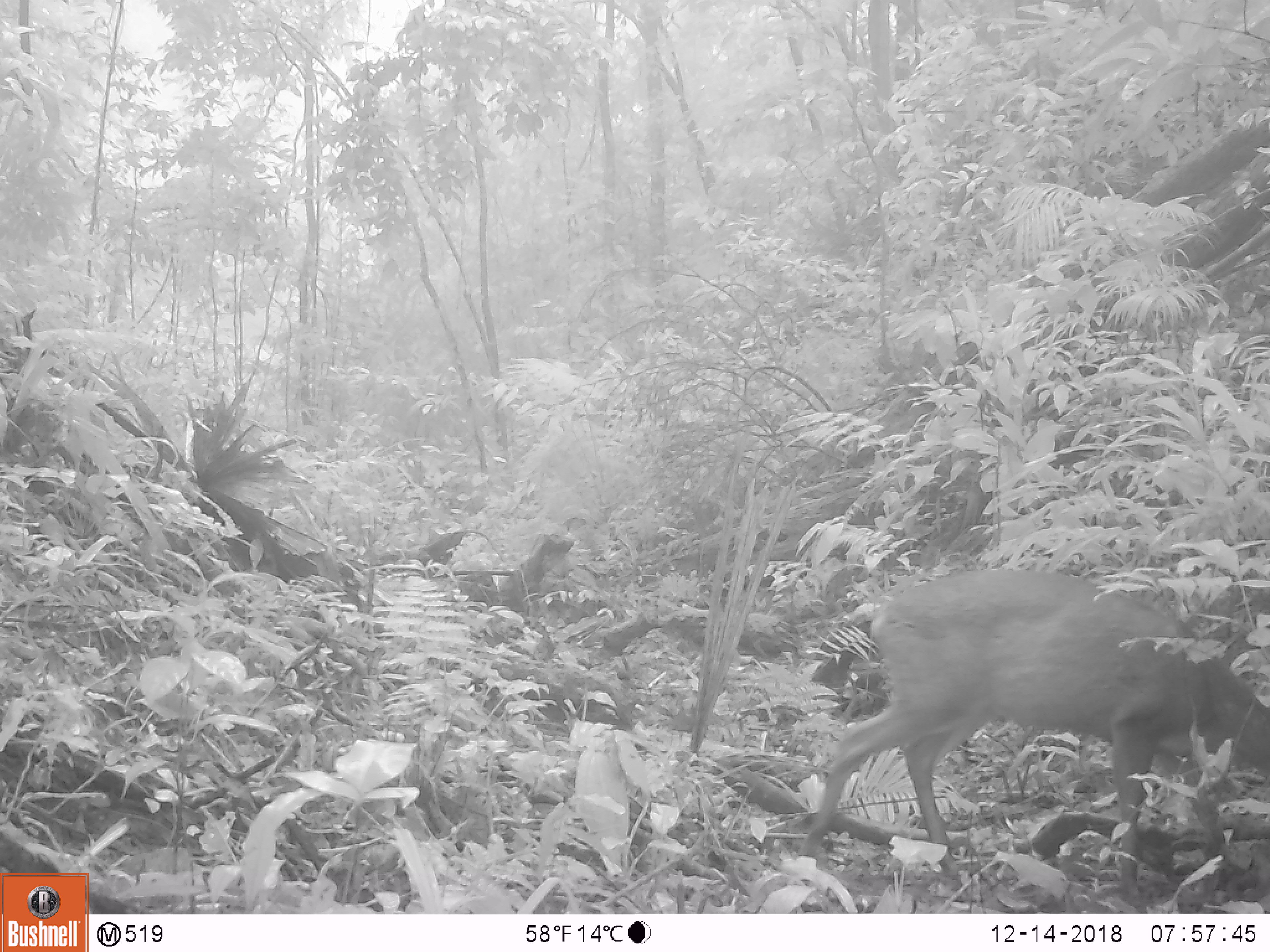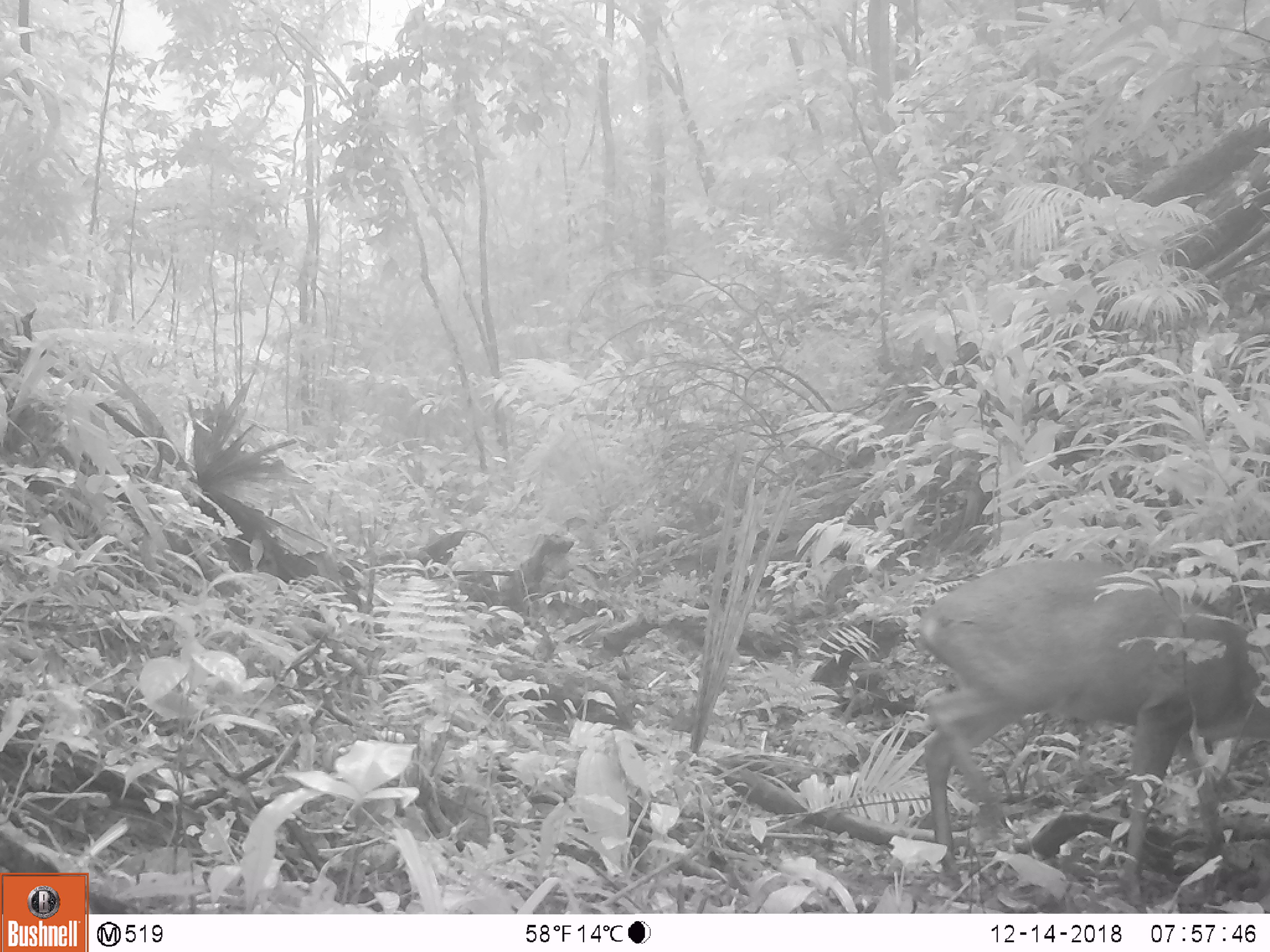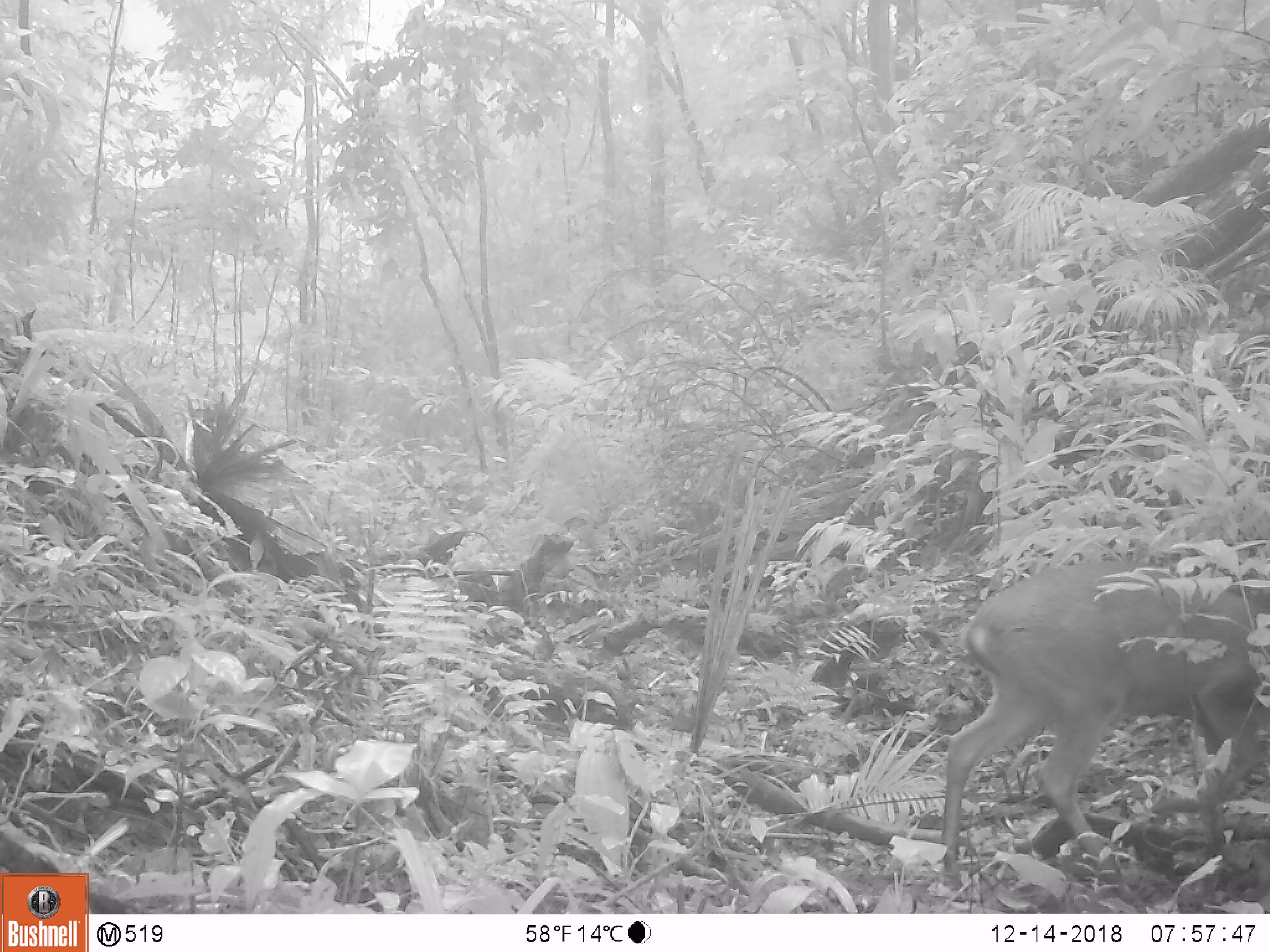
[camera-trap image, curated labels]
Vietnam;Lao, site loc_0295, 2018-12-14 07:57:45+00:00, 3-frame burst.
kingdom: Animalia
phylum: Chordata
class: Mammalia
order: Artiodactyla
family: Cervidae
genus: Muntiacus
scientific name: Muntiacus vuquangensis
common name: large-antlered muntjac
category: large antlered muntjac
Large antlered muntjac (large-antlered muntjac) (Muntiacus vuquangensis). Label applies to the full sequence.